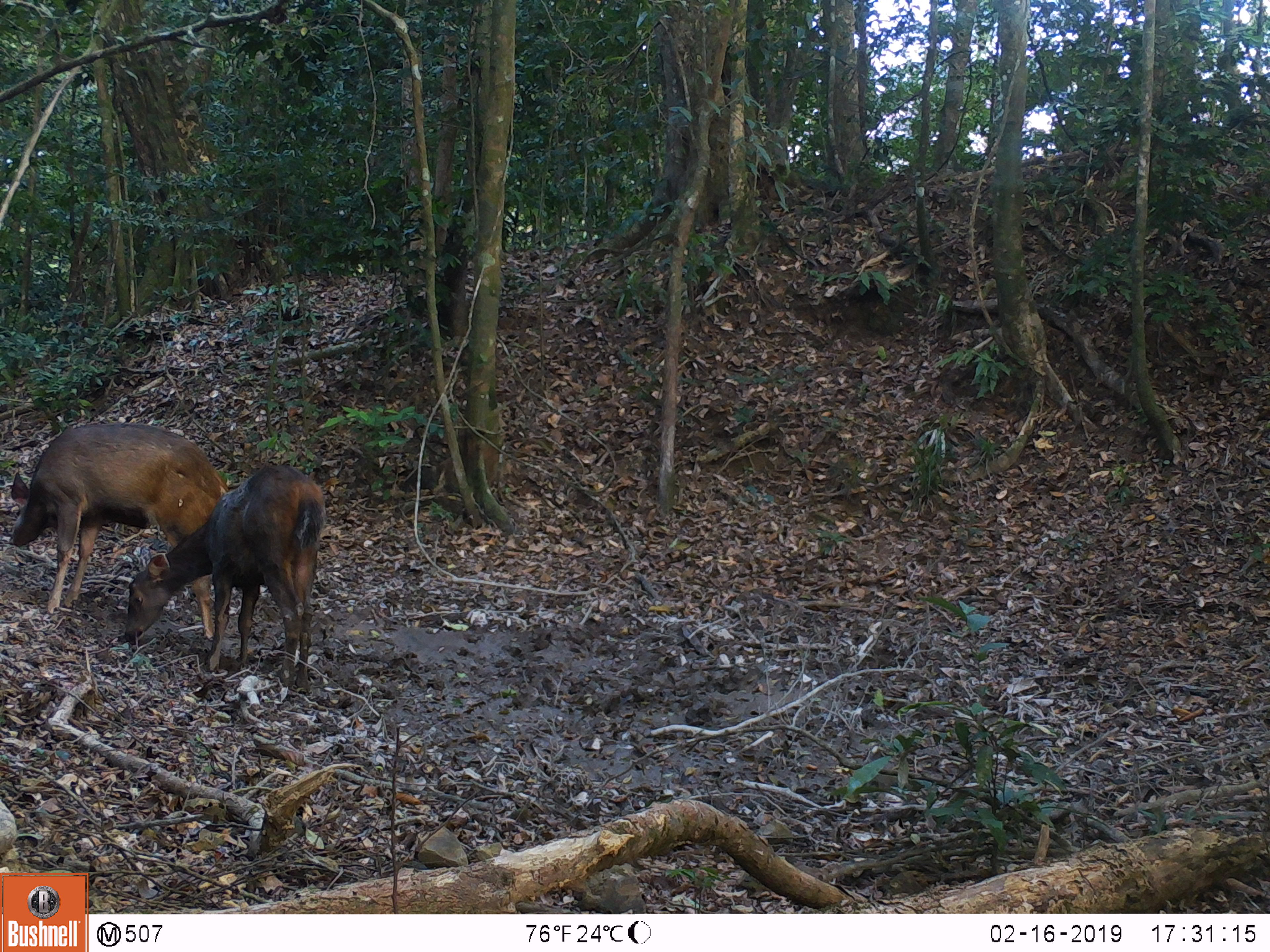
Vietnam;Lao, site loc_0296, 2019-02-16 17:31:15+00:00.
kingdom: Animalia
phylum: Chordata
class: Mammalia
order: Artiodactyla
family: Cervidae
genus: Rusa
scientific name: Rusa unicolor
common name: sambar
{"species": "sambar (Rusa unicolor)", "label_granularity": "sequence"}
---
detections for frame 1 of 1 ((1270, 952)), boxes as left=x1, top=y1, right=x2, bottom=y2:
sambar: left=7, top=423, right=230, bottom=641; left=123, top=462, right=326, bottom=691